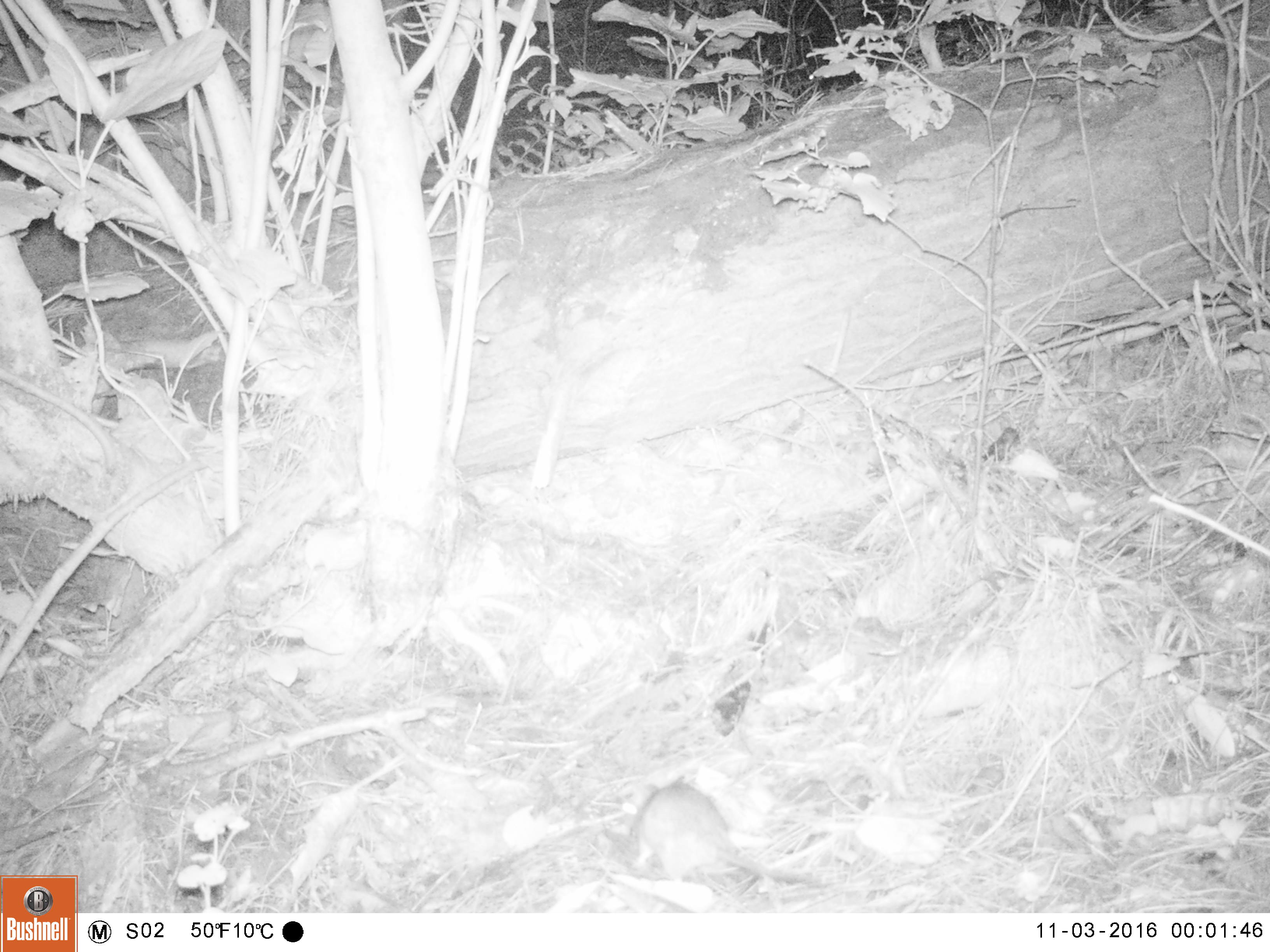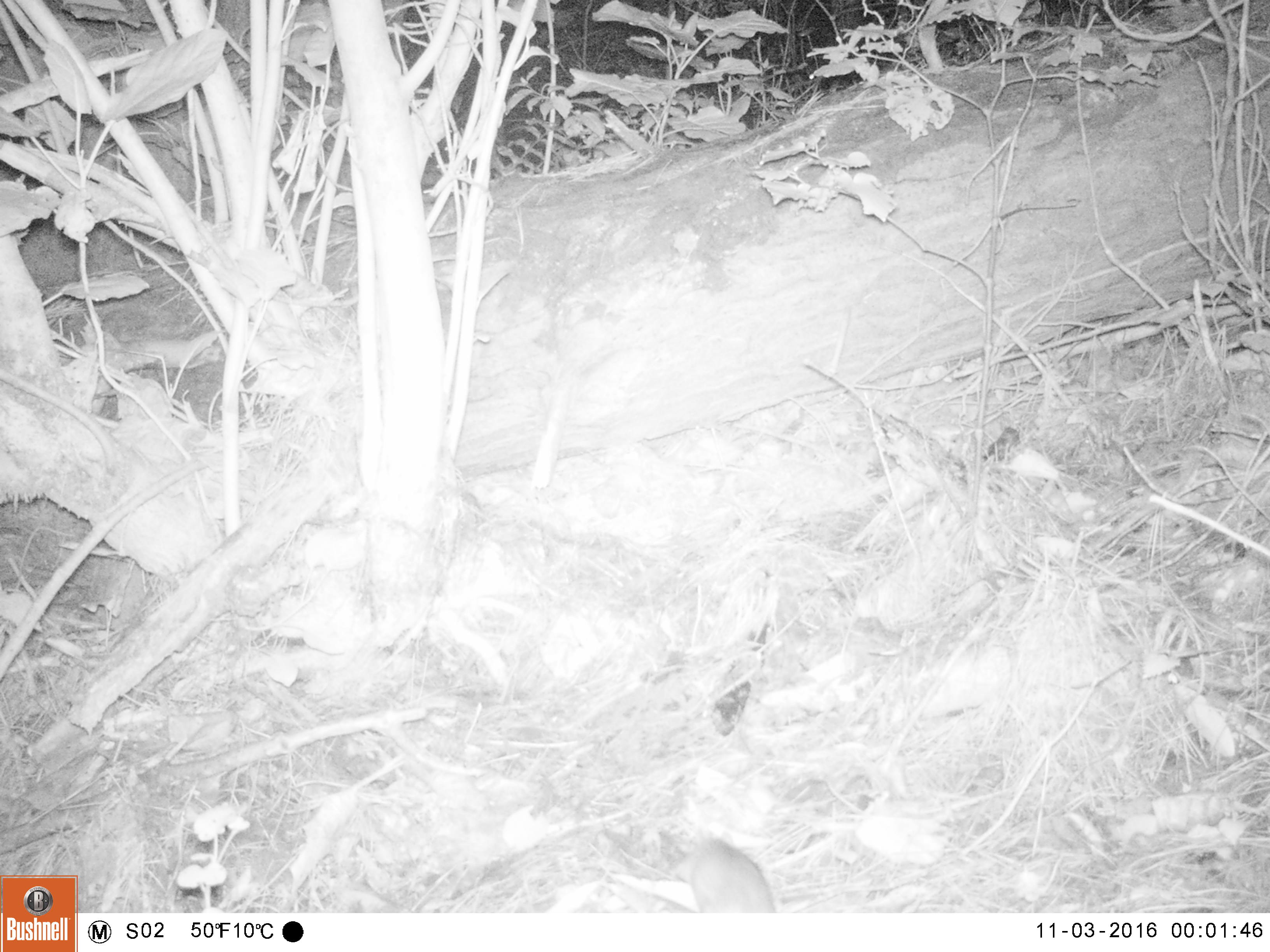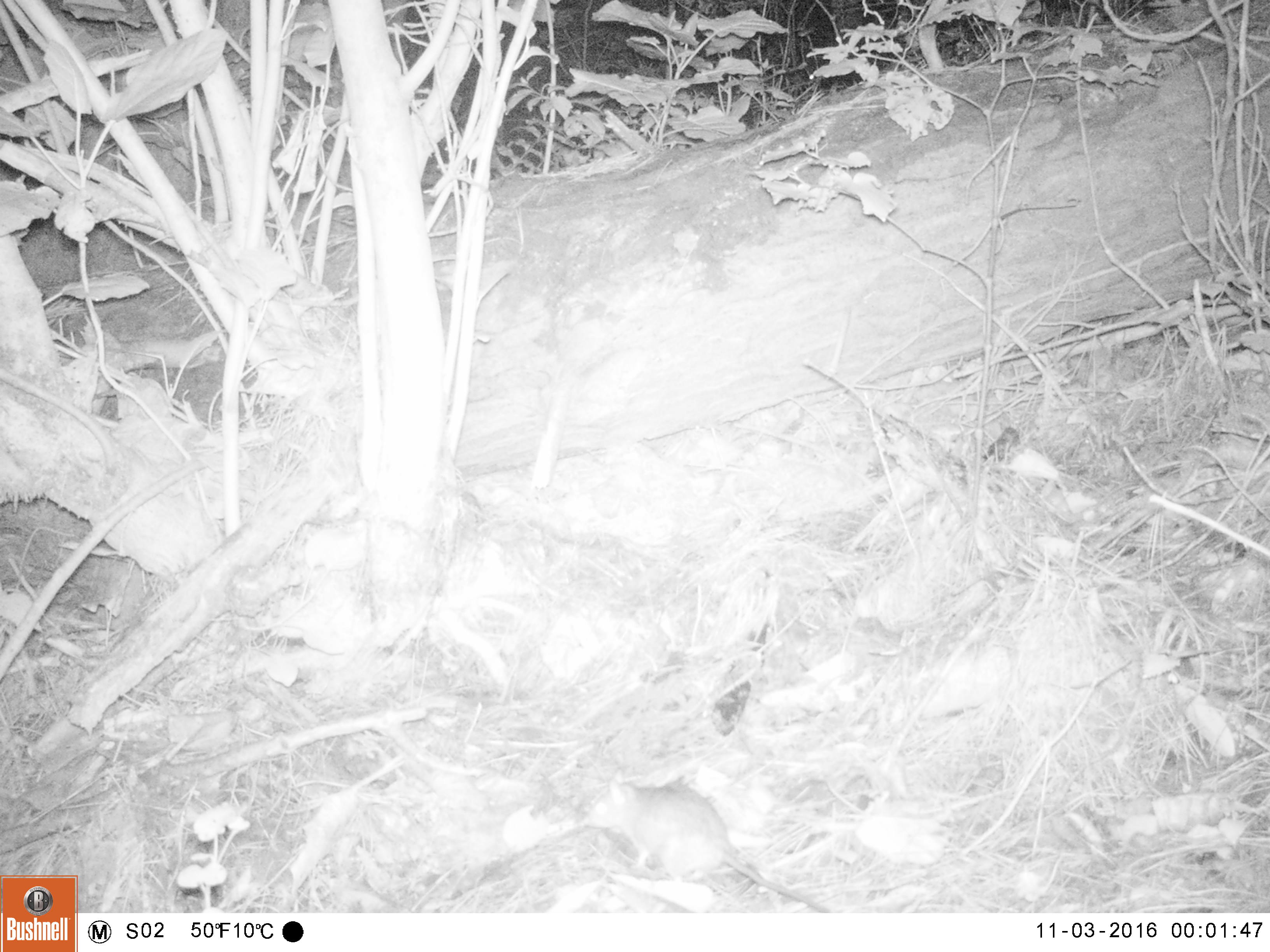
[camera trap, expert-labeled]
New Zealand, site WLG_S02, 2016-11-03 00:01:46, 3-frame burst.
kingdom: Animalia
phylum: Chordata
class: Mammalia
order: Rodentia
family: Muridae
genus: Rattus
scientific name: Rattus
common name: rat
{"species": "rat (Rattus)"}